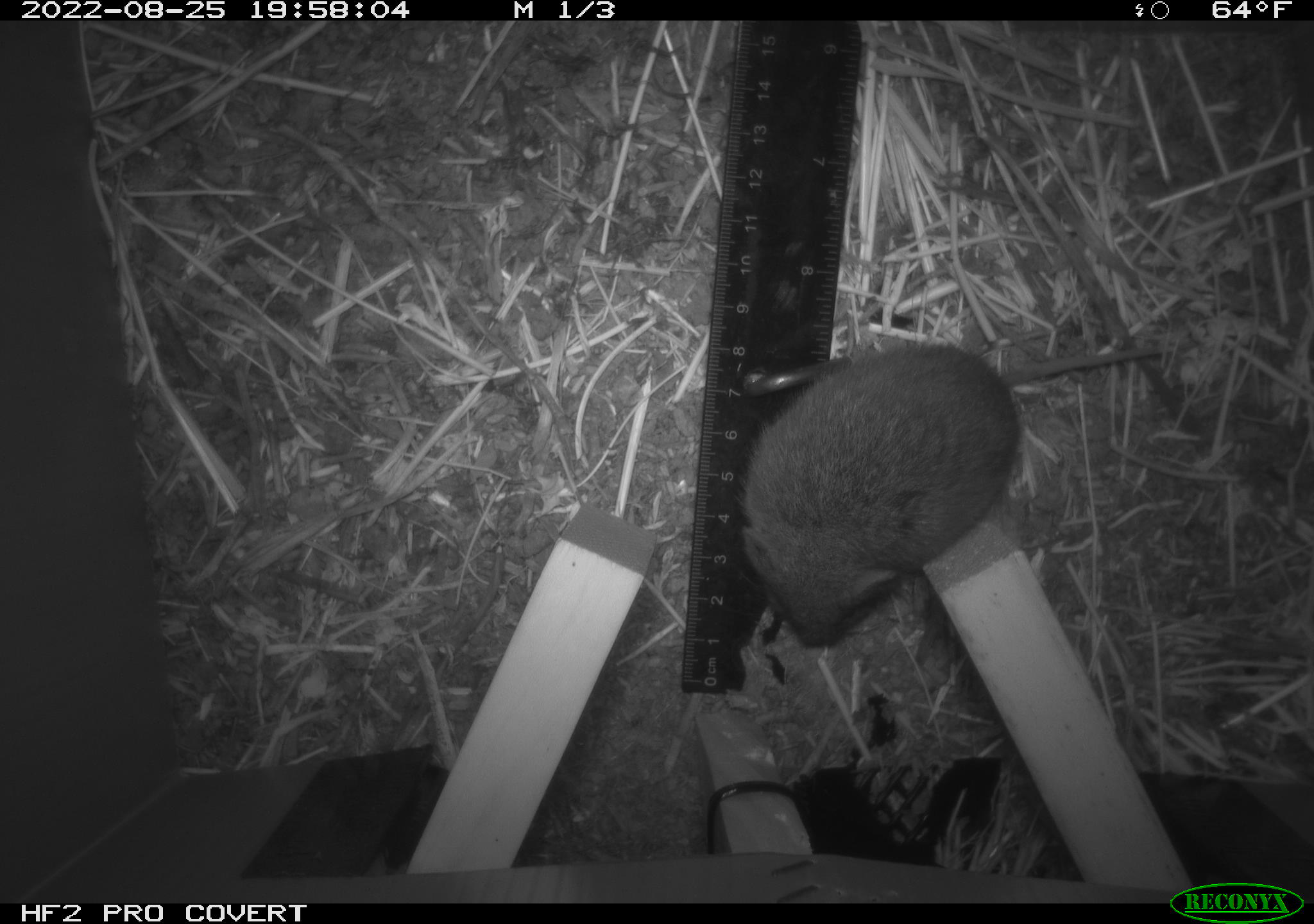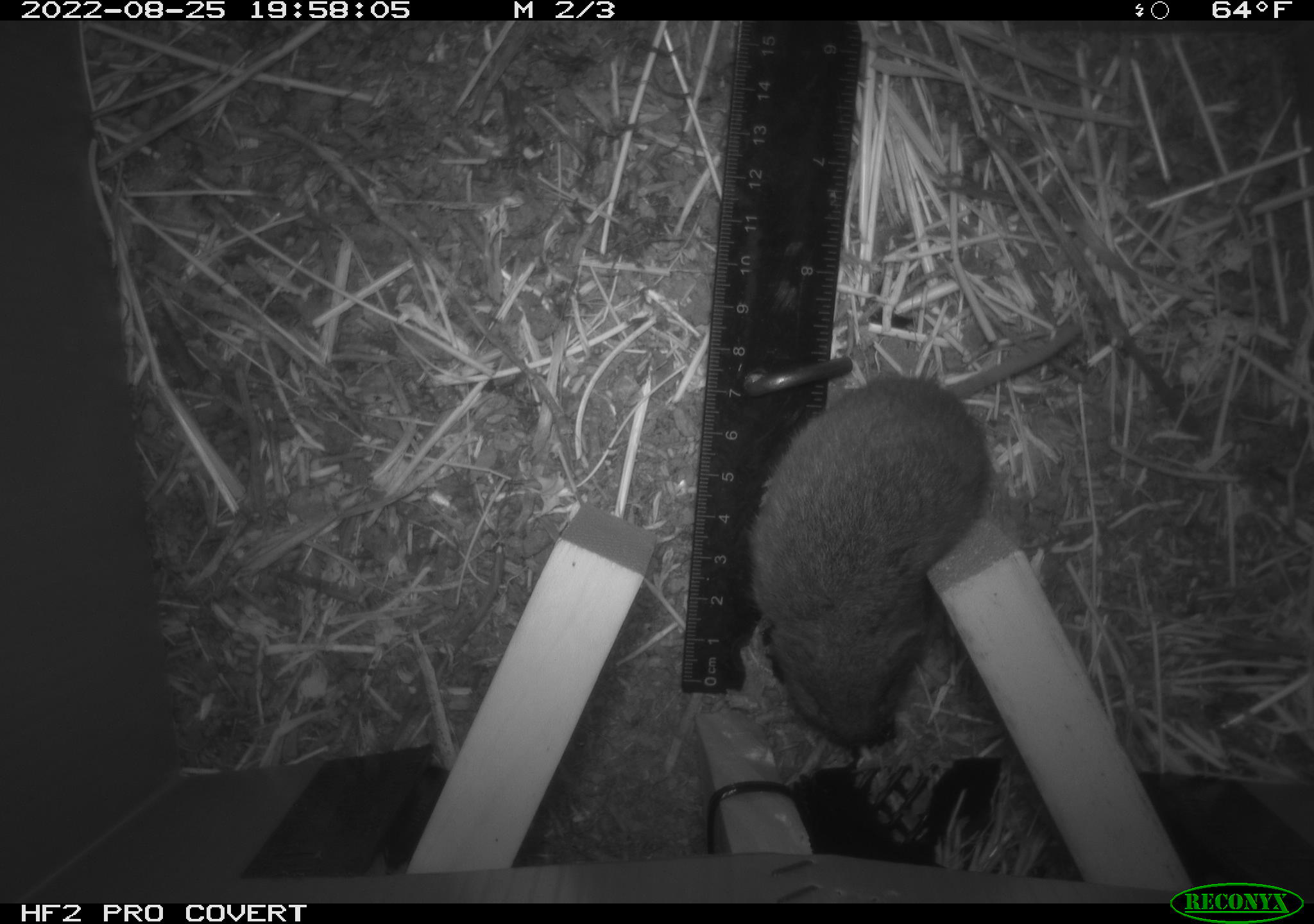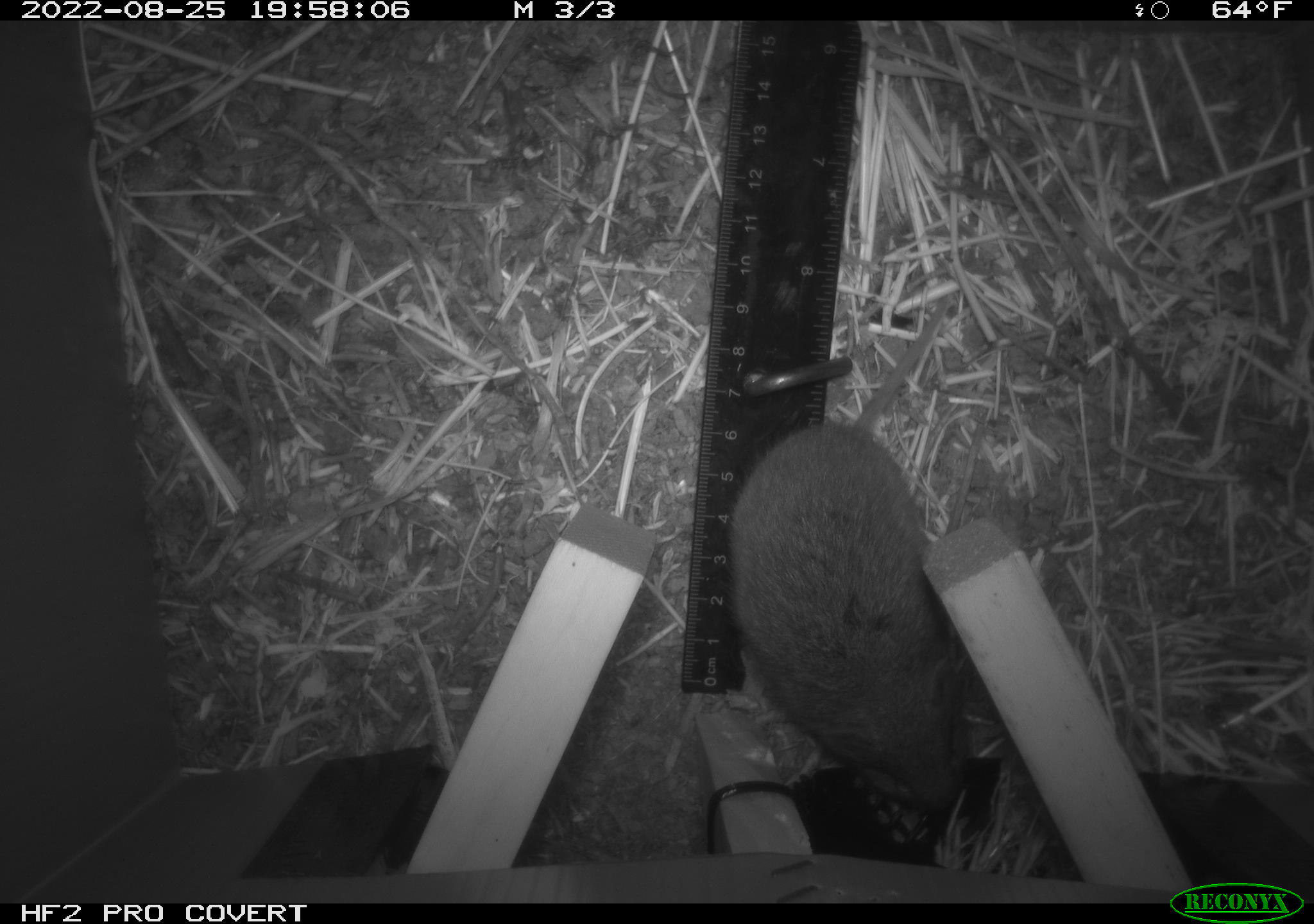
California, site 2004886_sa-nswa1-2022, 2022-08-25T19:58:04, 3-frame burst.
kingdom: Animalia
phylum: Chordata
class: Mammalia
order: Rodentia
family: Cricetidae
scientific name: Cricetidae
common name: hamsters, voles, lemmings, and allies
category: cricetidae family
Cricetidae family (hamsters, voles, lemmings, and allies) (Cricetidae).